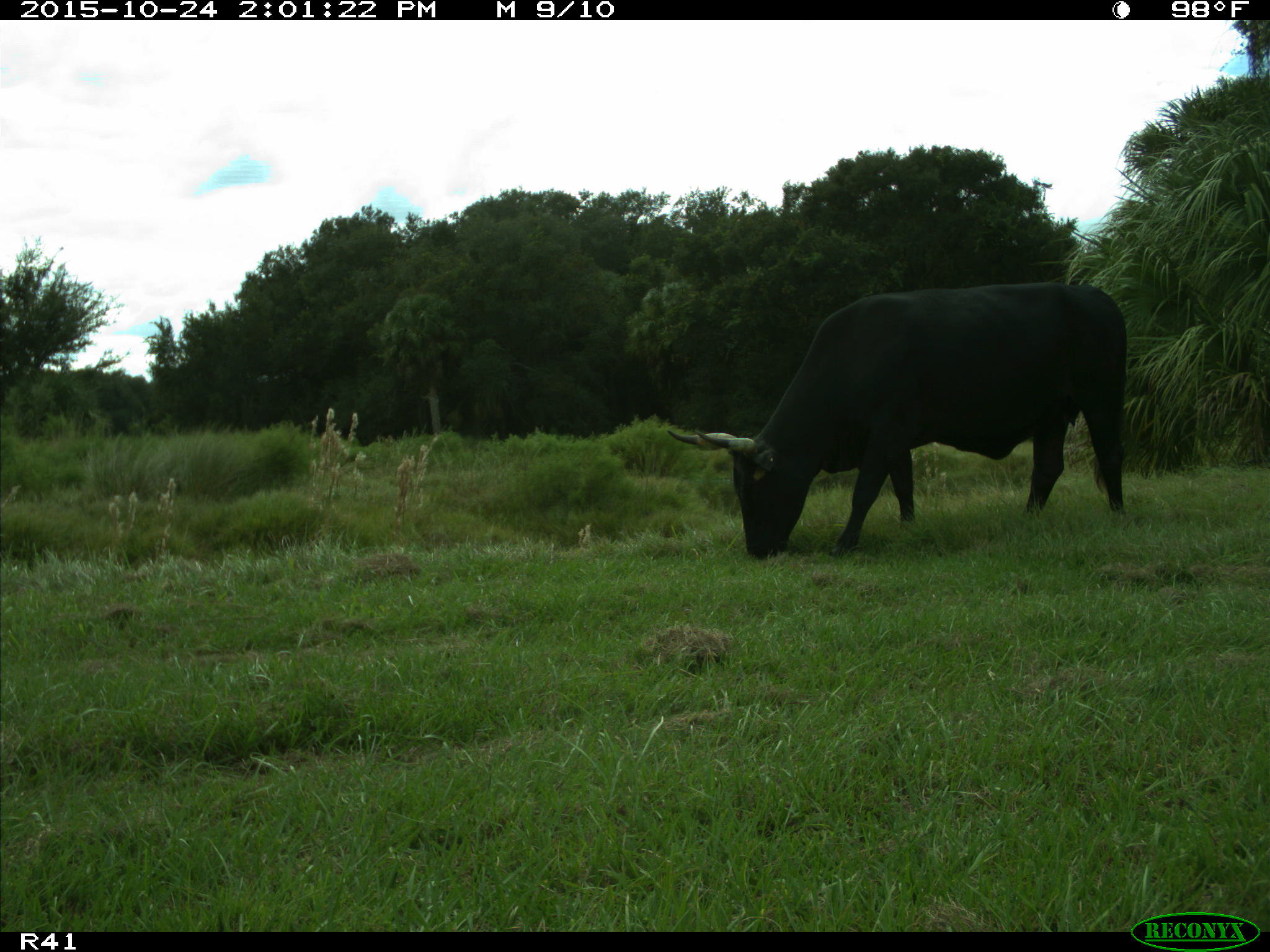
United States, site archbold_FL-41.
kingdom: Animalia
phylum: Chordata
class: Mammalia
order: Artiodactyla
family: Bovidae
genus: Bos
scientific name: Bos taurus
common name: domestic cow